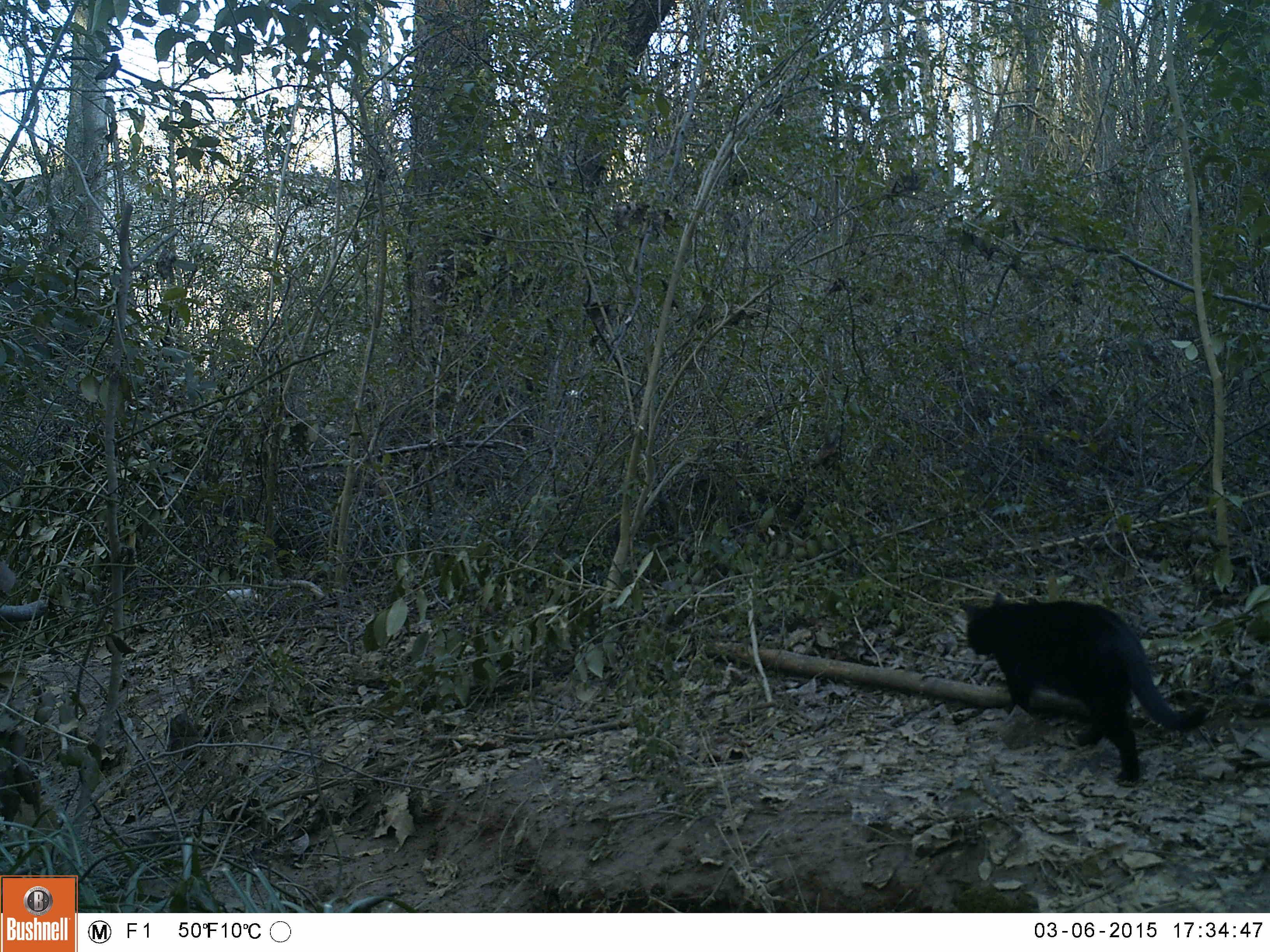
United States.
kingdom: Animalia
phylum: Chordata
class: Mammalia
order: Carnivora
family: Felidae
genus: Felis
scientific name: Felis catus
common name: domestic cat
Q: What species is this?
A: Domestic Cat (Felis catus).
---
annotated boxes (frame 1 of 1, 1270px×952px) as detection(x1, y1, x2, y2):
Domestic Cat: detection(936, 589, 1219, 792)